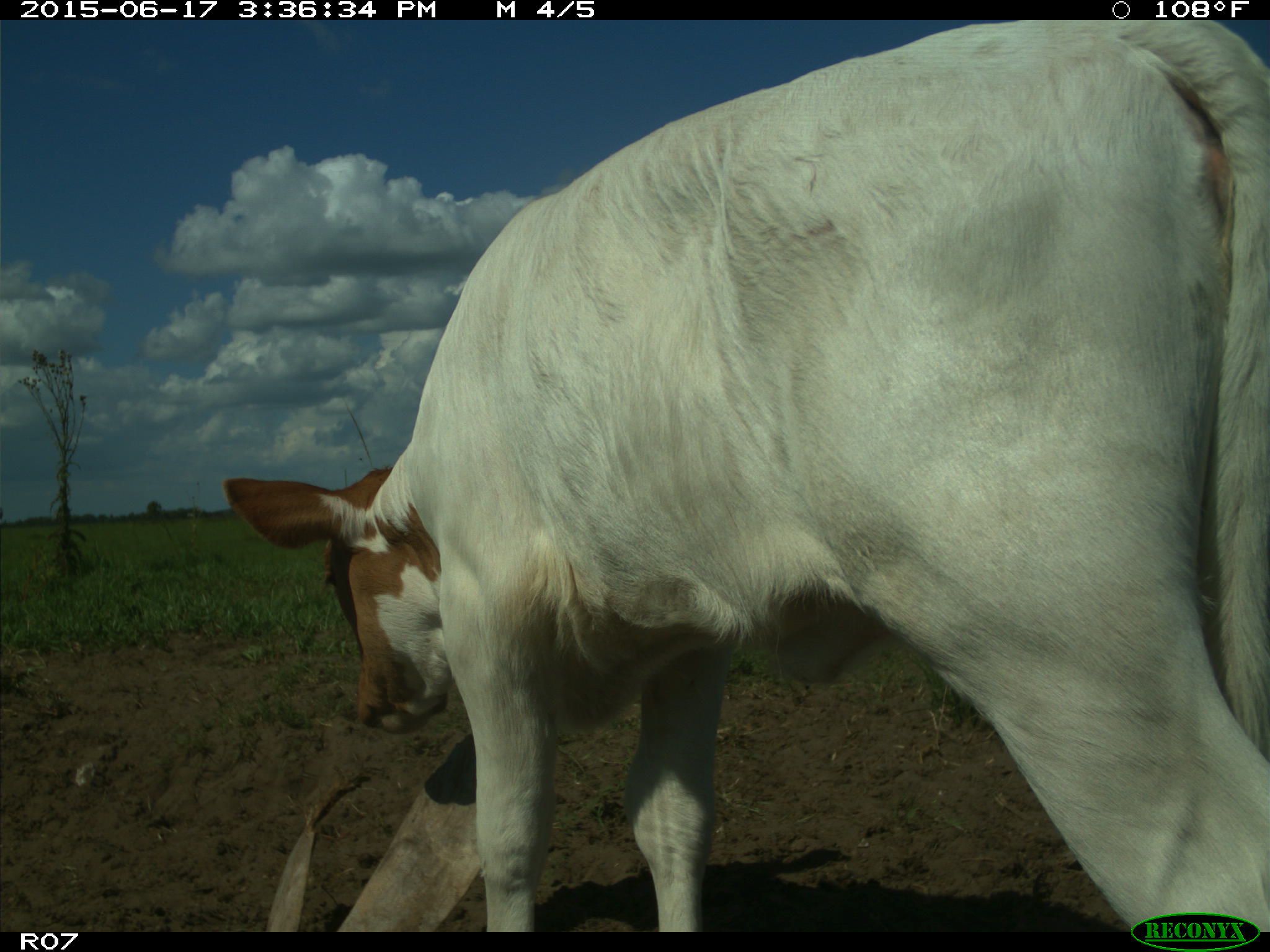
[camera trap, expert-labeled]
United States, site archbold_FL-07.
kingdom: Animalia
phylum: Chordata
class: Mammalia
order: Artiodactyla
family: Bovidae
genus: Bos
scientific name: Bos taurus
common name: domestic cow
Bos taurus (domestic cow).